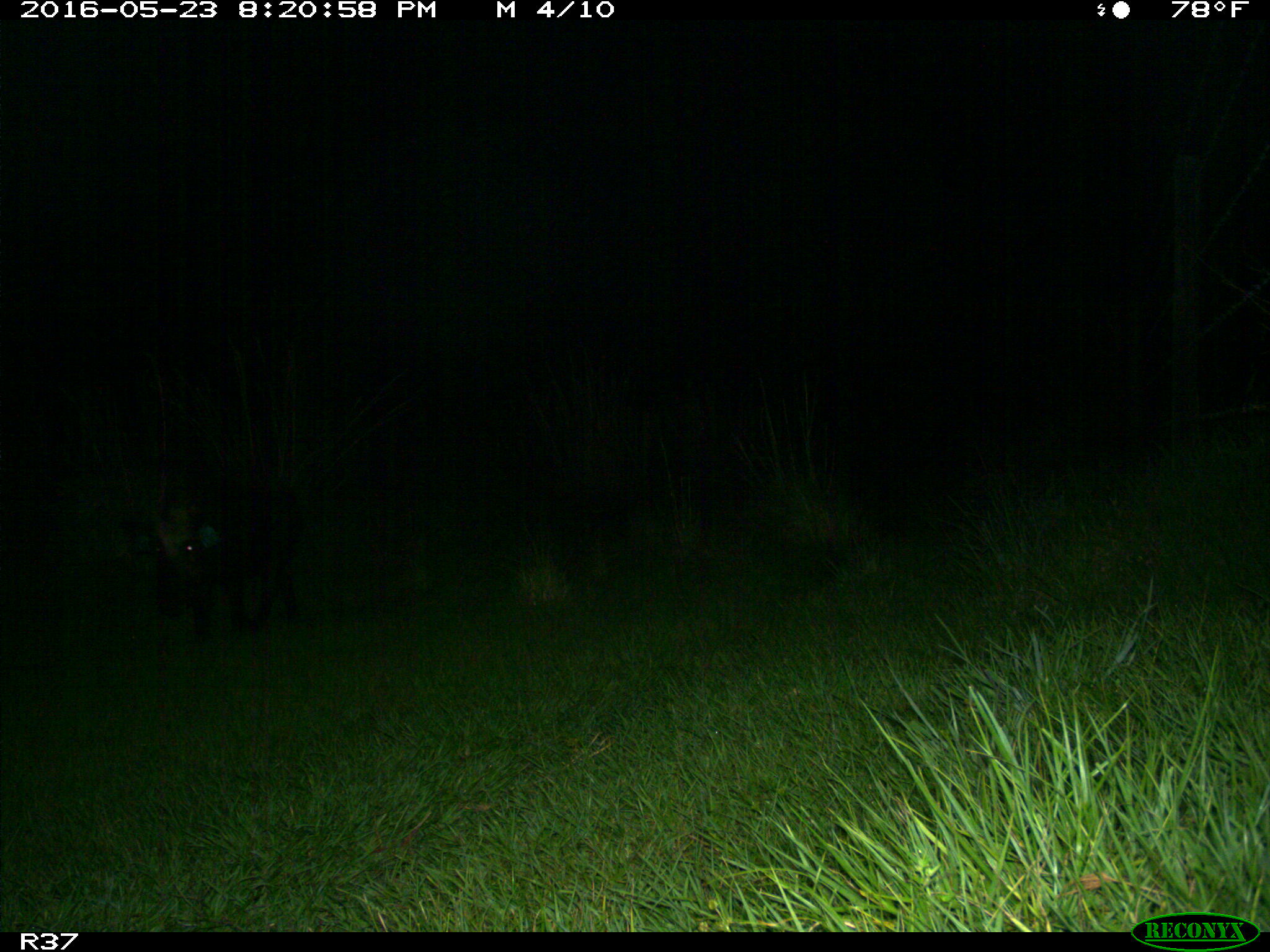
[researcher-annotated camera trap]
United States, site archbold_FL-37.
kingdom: Animalia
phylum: Chordata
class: Mammalia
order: Artiodactyla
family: Suidae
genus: Sus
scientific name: Sus scrofa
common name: wild boar